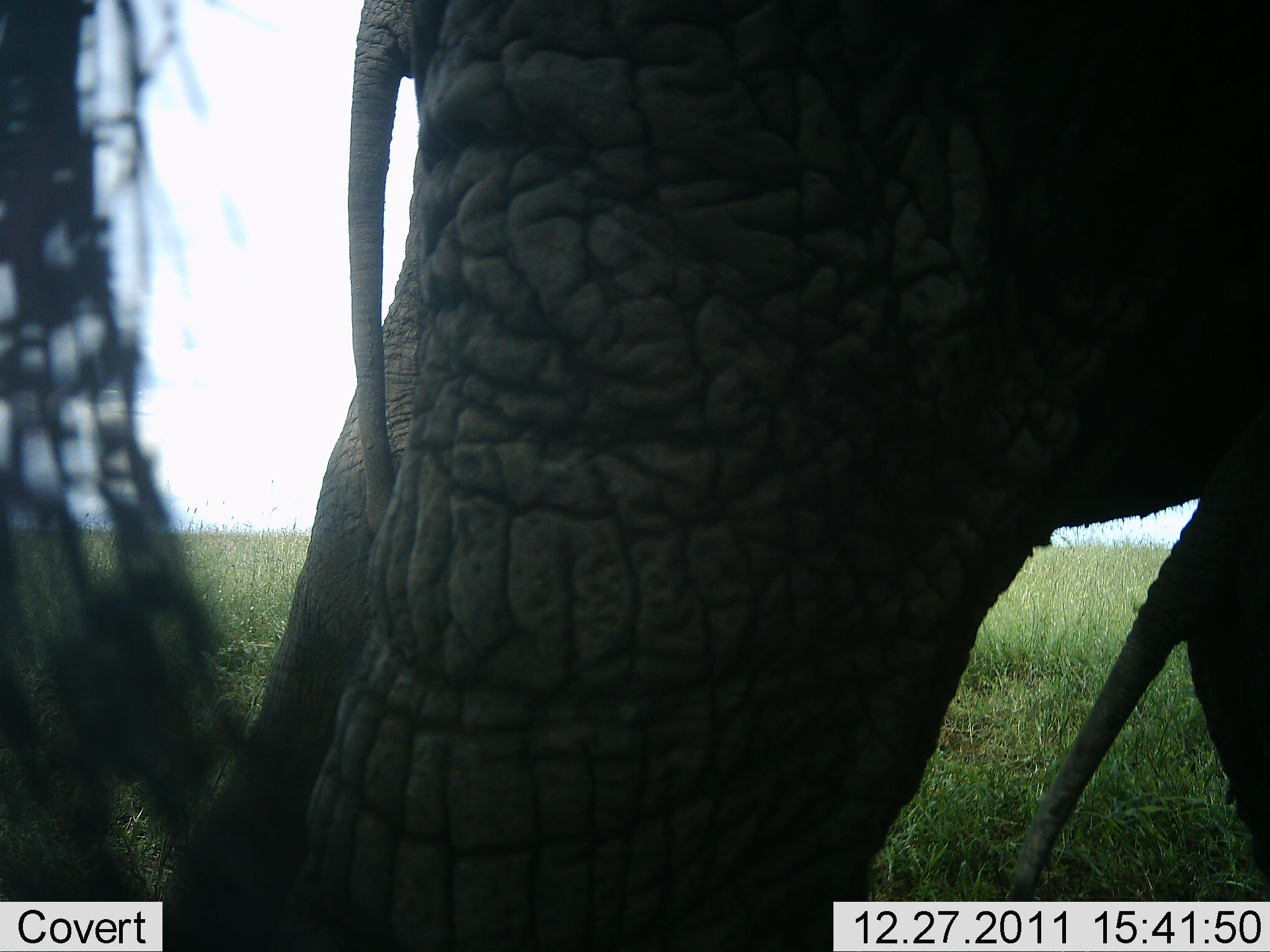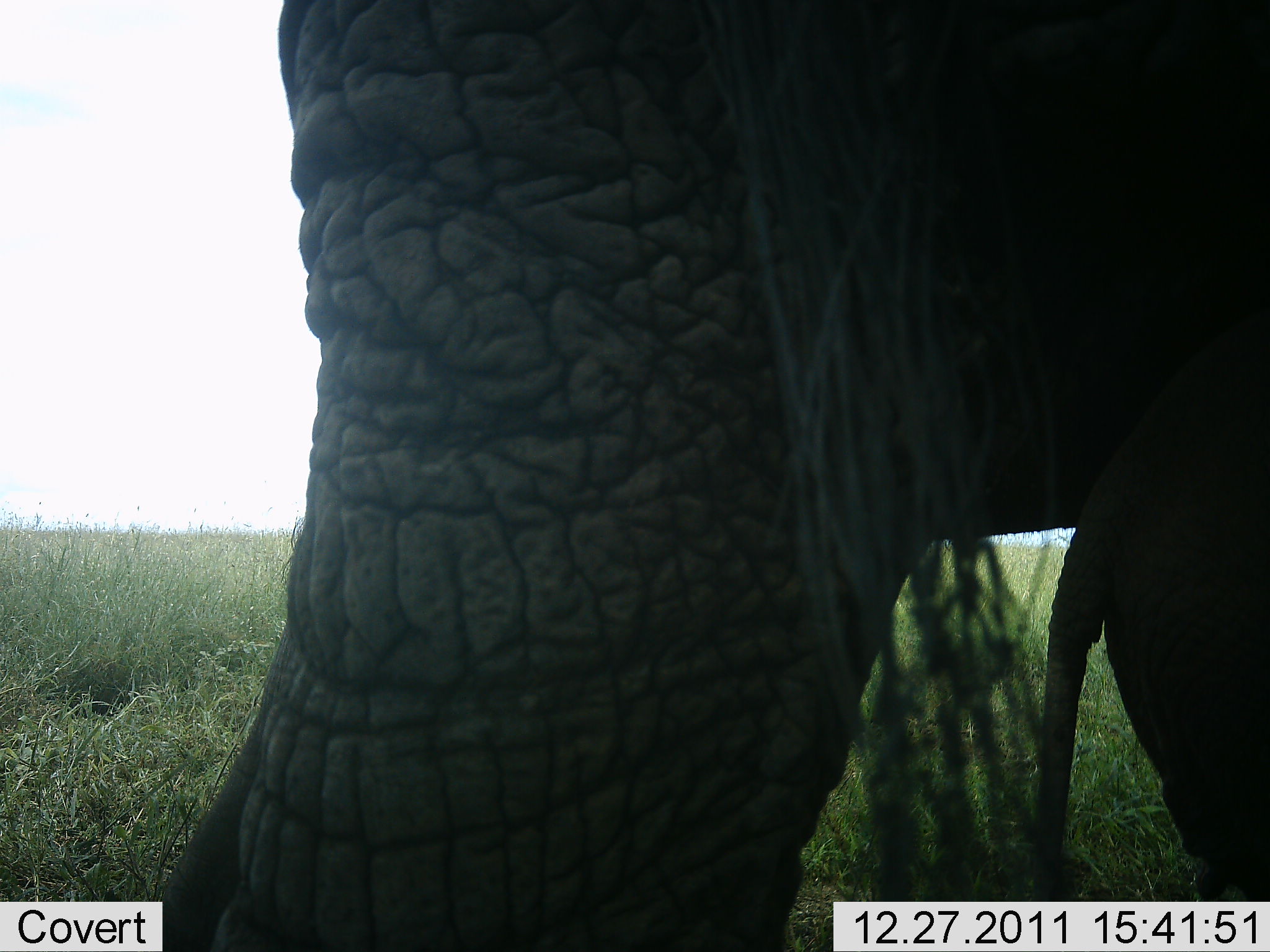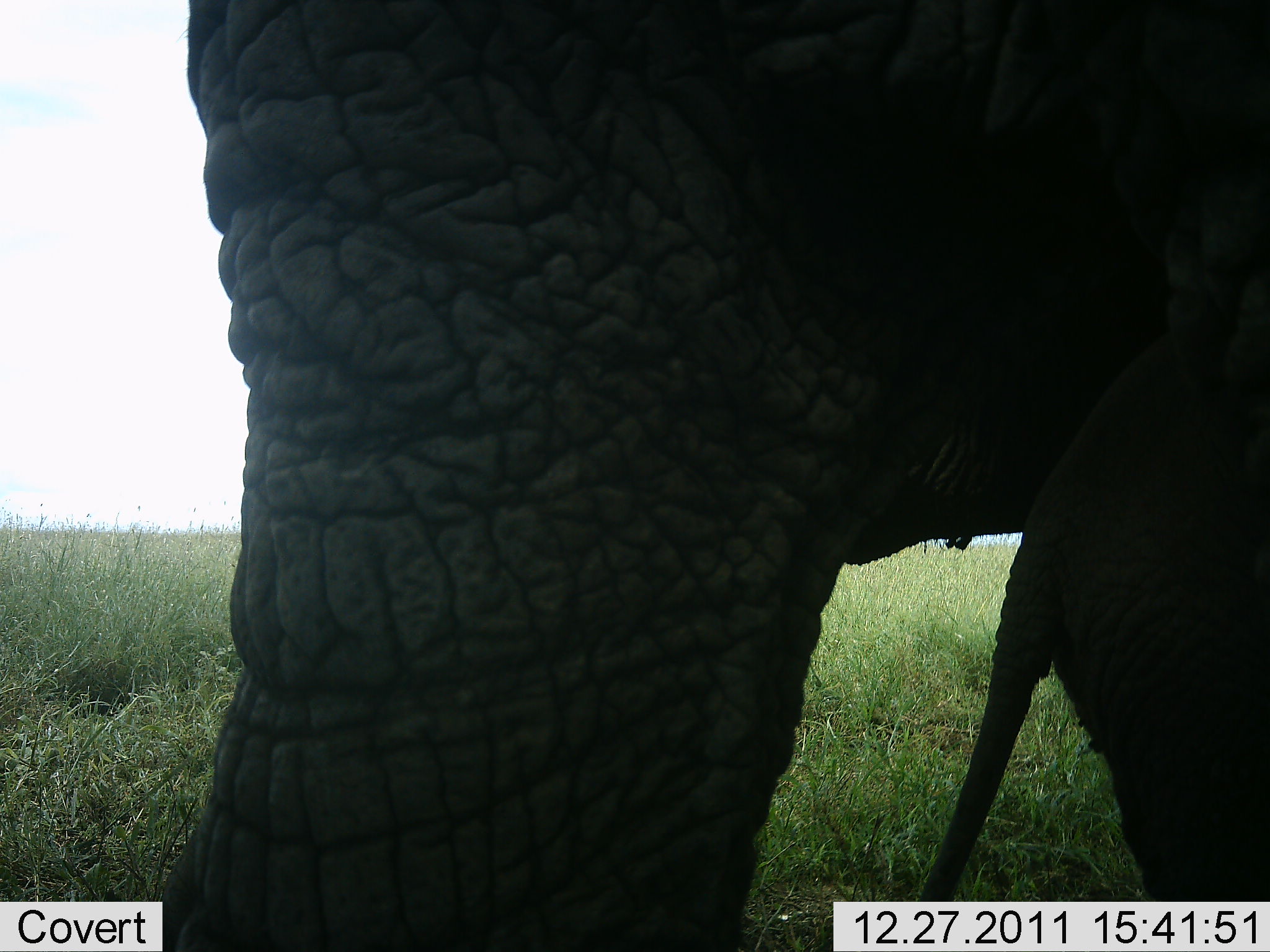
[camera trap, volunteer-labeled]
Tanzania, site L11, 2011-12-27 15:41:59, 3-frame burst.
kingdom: Animalia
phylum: Chordata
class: Mammalia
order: Proboscidea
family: Elephantidae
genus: Loxodonta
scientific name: Loxodonta africana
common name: african bush elephant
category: elephant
Elephant (african bush elephant) (Loxodonta africana), count 2. Behavior (volunteer vote fractions): standing 64%, resting 0%, moving 36%, interacting 0%. Young present (vote fraction): 64%. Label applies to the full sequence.